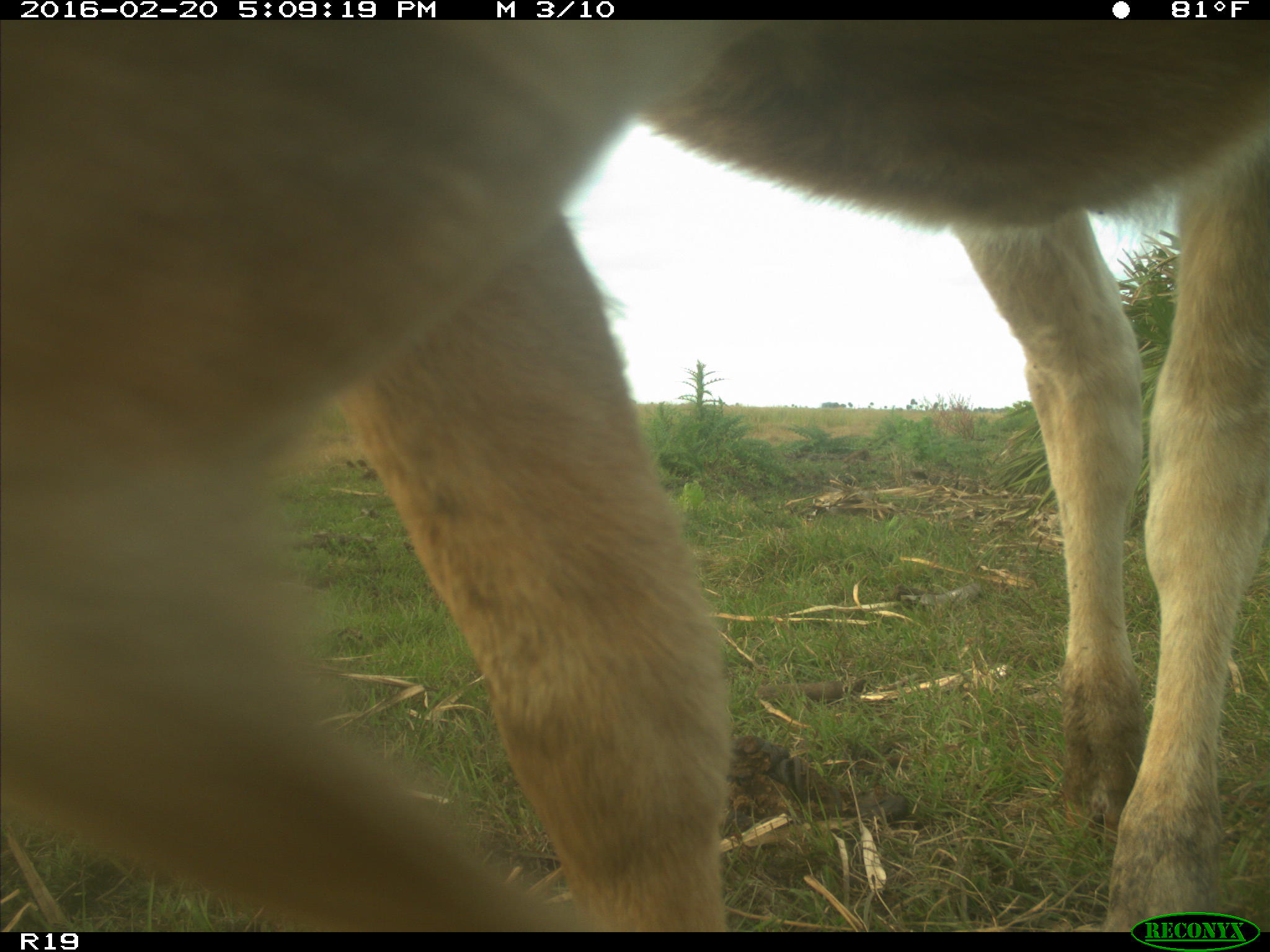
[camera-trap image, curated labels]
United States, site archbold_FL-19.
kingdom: Animalia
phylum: Chordata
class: Mammalia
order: Artiodactyla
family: Bovidae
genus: Bos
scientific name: Bos taurus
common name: domestic cow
Bos taurus (domestic cow).